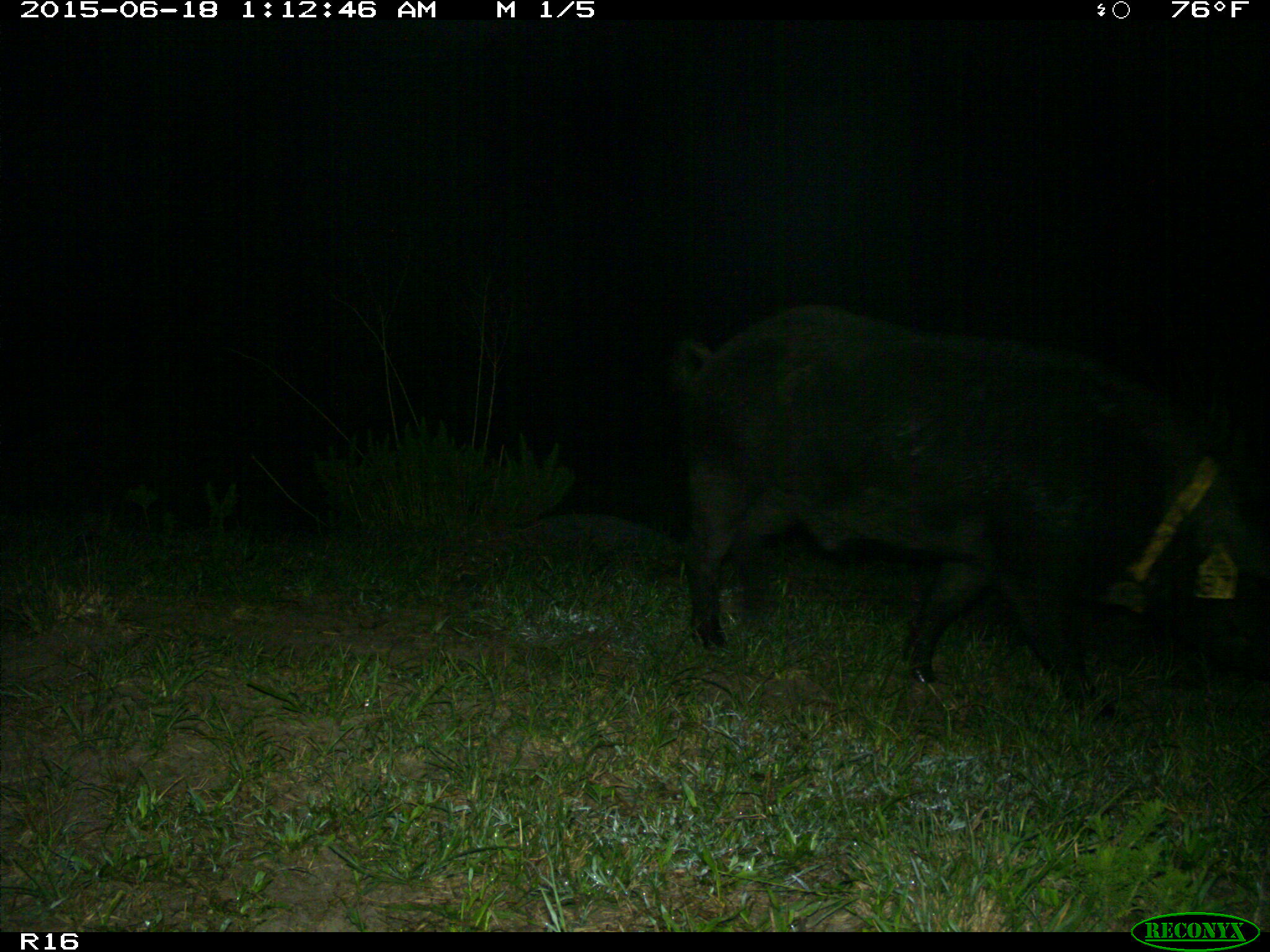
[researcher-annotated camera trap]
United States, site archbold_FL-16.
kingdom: Animalia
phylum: Chordata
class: Mammalia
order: Artiodactyla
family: Suidae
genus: Sus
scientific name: Sus scrofa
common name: wild boar